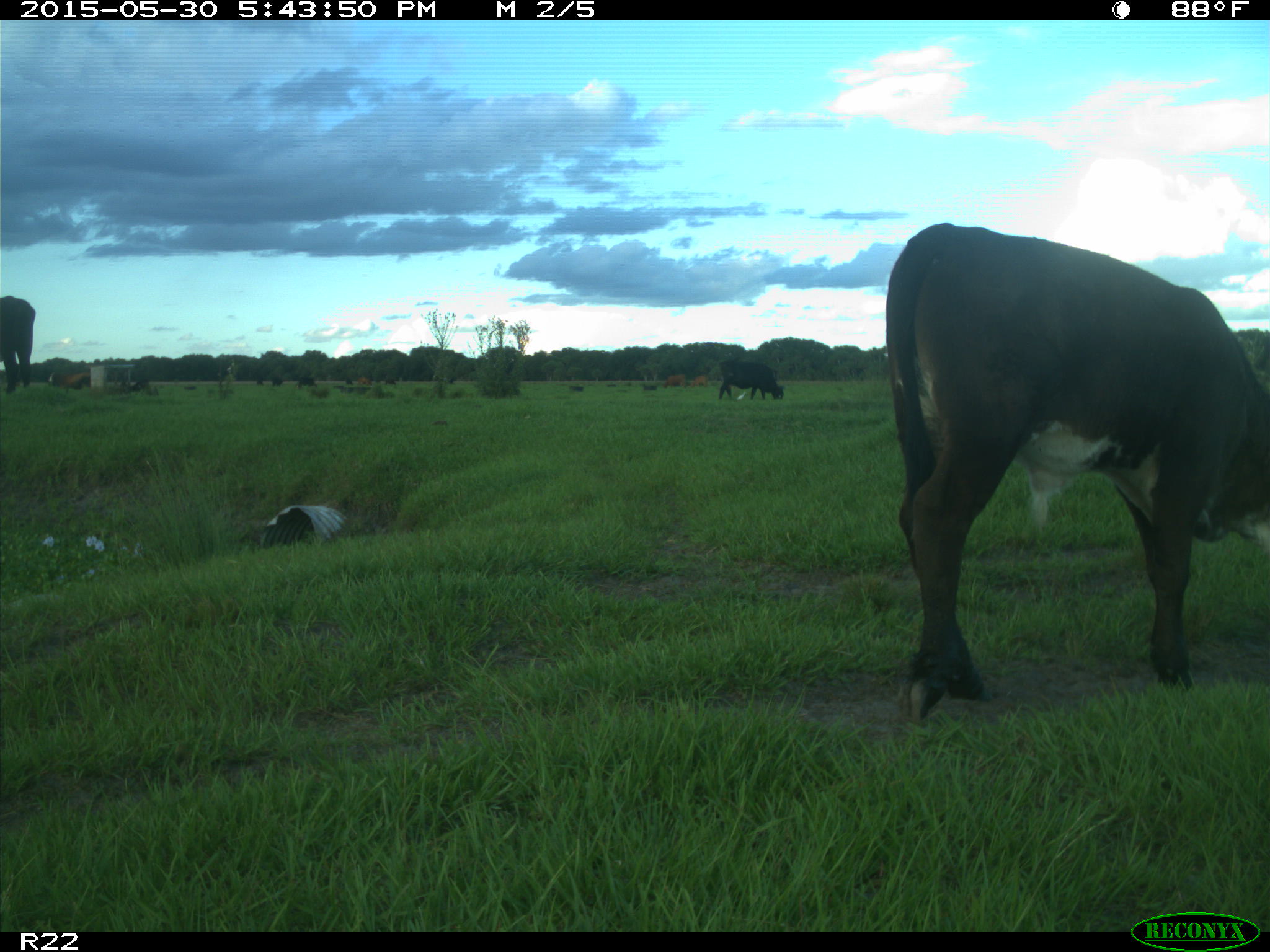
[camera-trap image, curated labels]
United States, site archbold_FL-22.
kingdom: Animalia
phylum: Chordata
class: Mammalia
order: Artiodactyla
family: Bovidae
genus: Bos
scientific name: Bos taurus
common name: domestic cow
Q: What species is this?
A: Bos taurus (domestic cow).